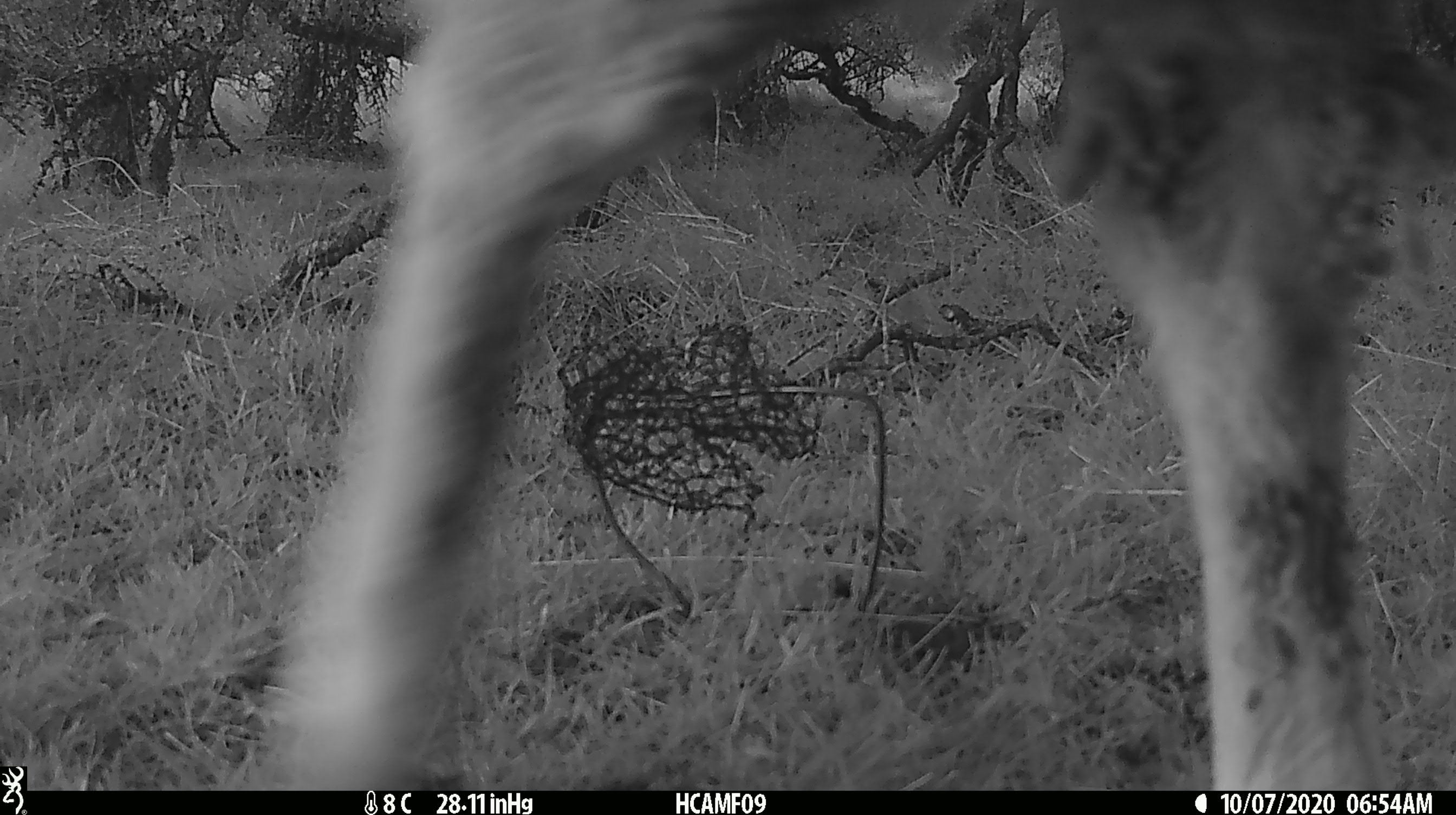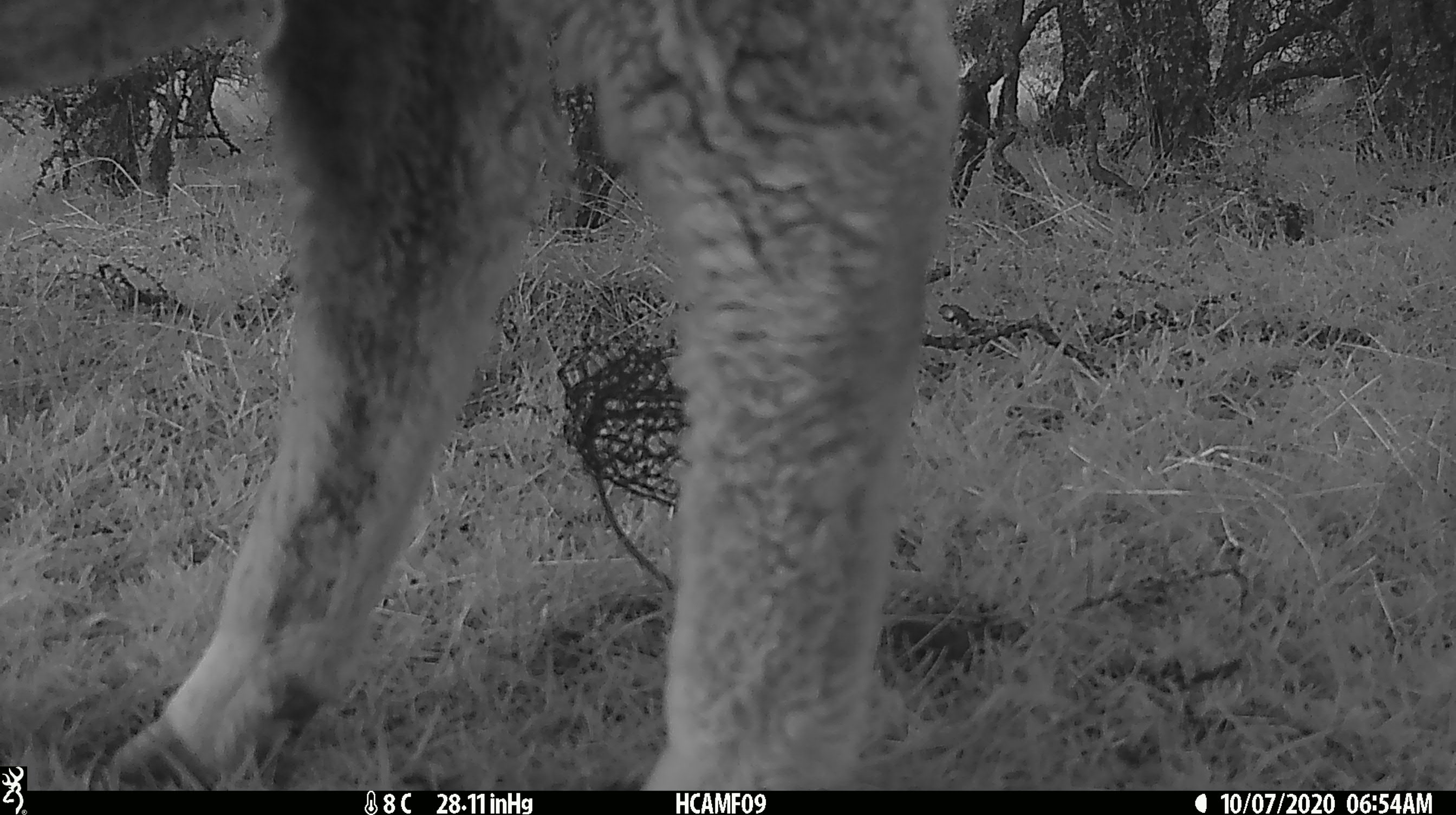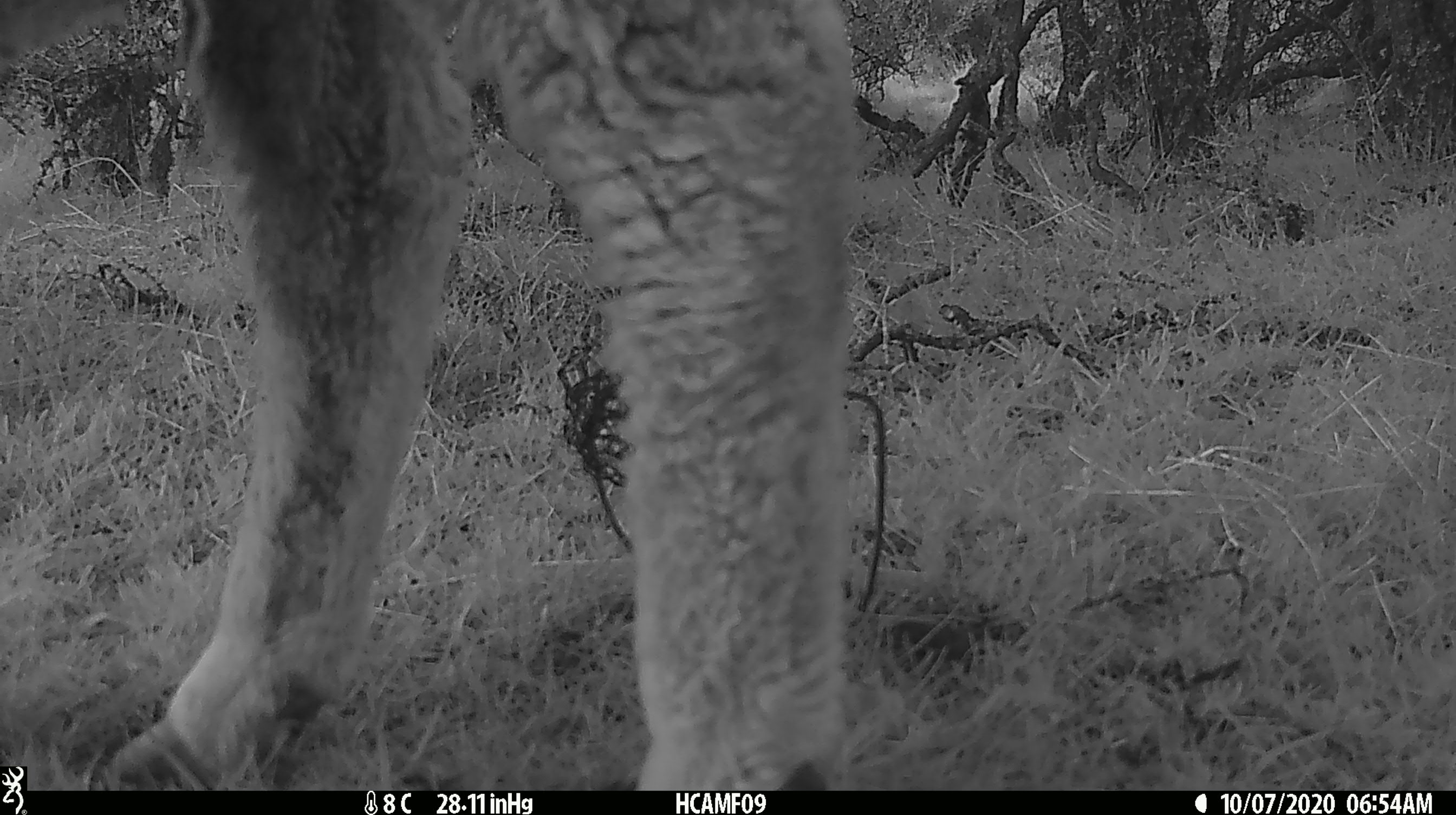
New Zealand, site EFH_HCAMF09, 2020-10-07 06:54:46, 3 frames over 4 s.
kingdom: Animalia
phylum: Chordata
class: Mammalia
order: Artiodactyla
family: Bovidae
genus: Ovis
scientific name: Ovis aries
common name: domestic sheep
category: sheep